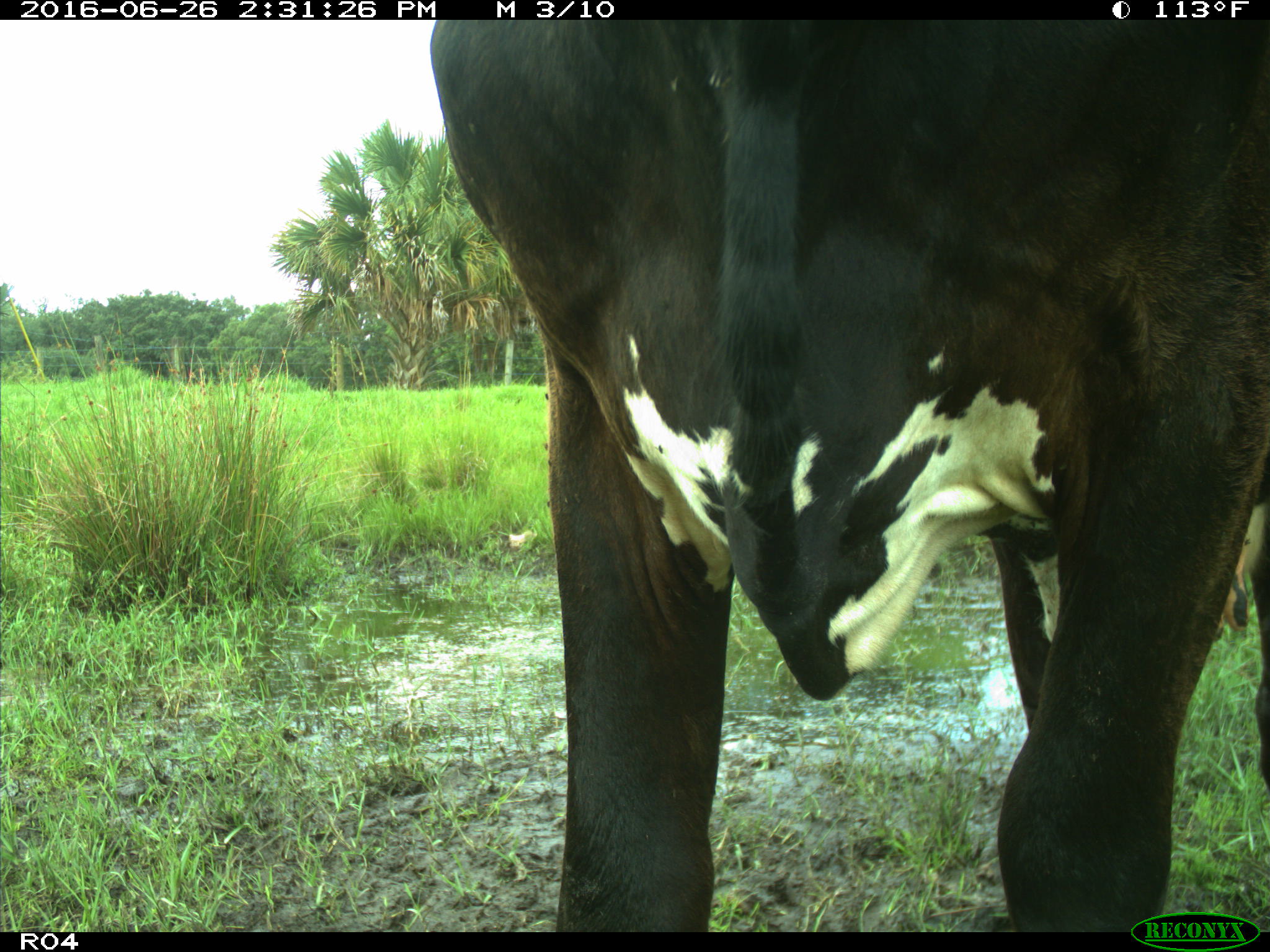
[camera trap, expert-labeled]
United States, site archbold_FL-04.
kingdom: Animalia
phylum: Chordata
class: Mammalia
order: Artiodactyla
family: Bovidae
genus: Bos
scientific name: Bos taurus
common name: domestic cow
Bos taurus (domestic cow).